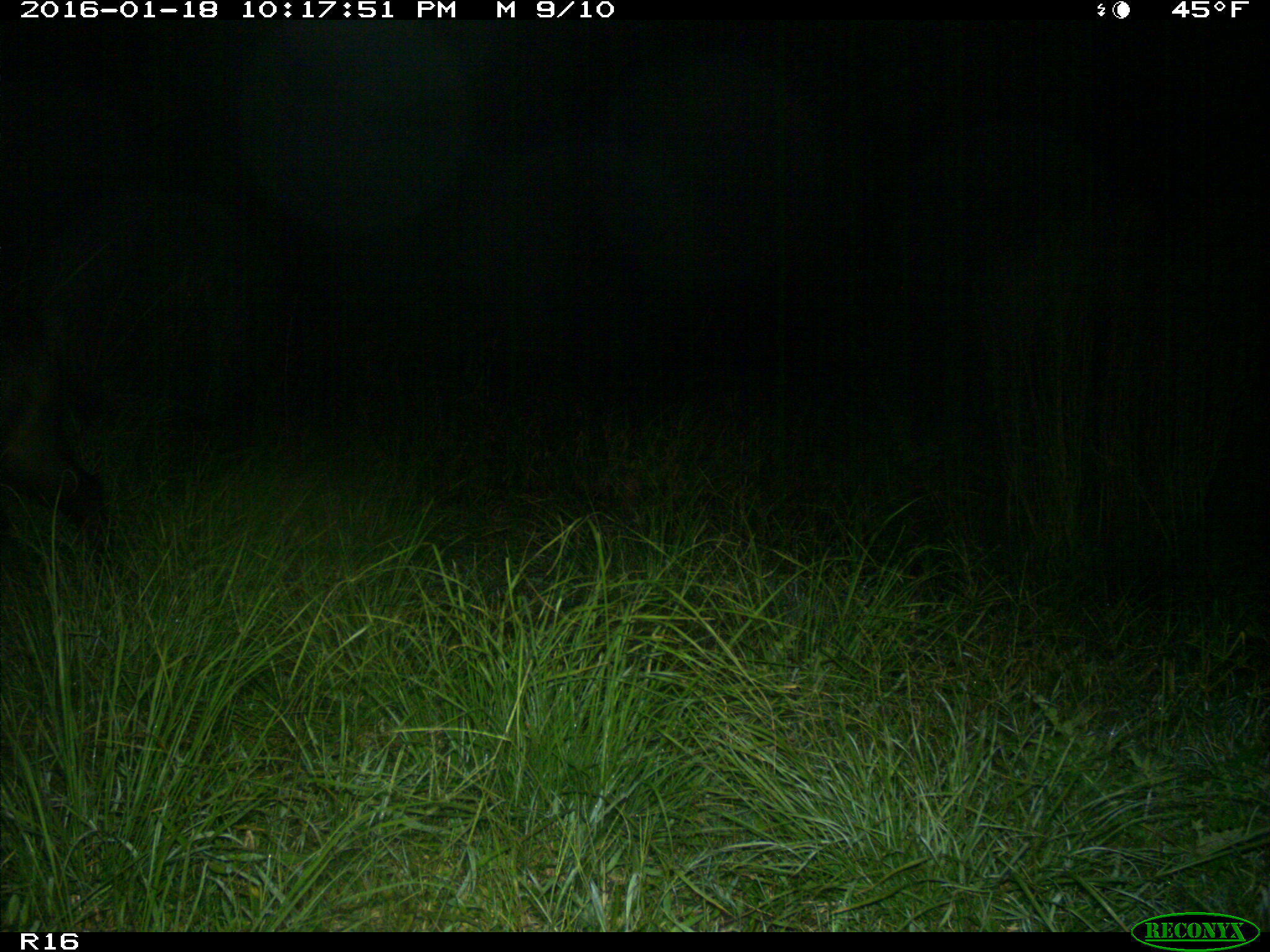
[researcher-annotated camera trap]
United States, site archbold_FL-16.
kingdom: Animalia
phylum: Chordata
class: Mammalia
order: Artiodactyla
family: Suidae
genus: Sus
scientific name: Sus scrofa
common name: wild boar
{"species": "Sus scrofa (wild boar)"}